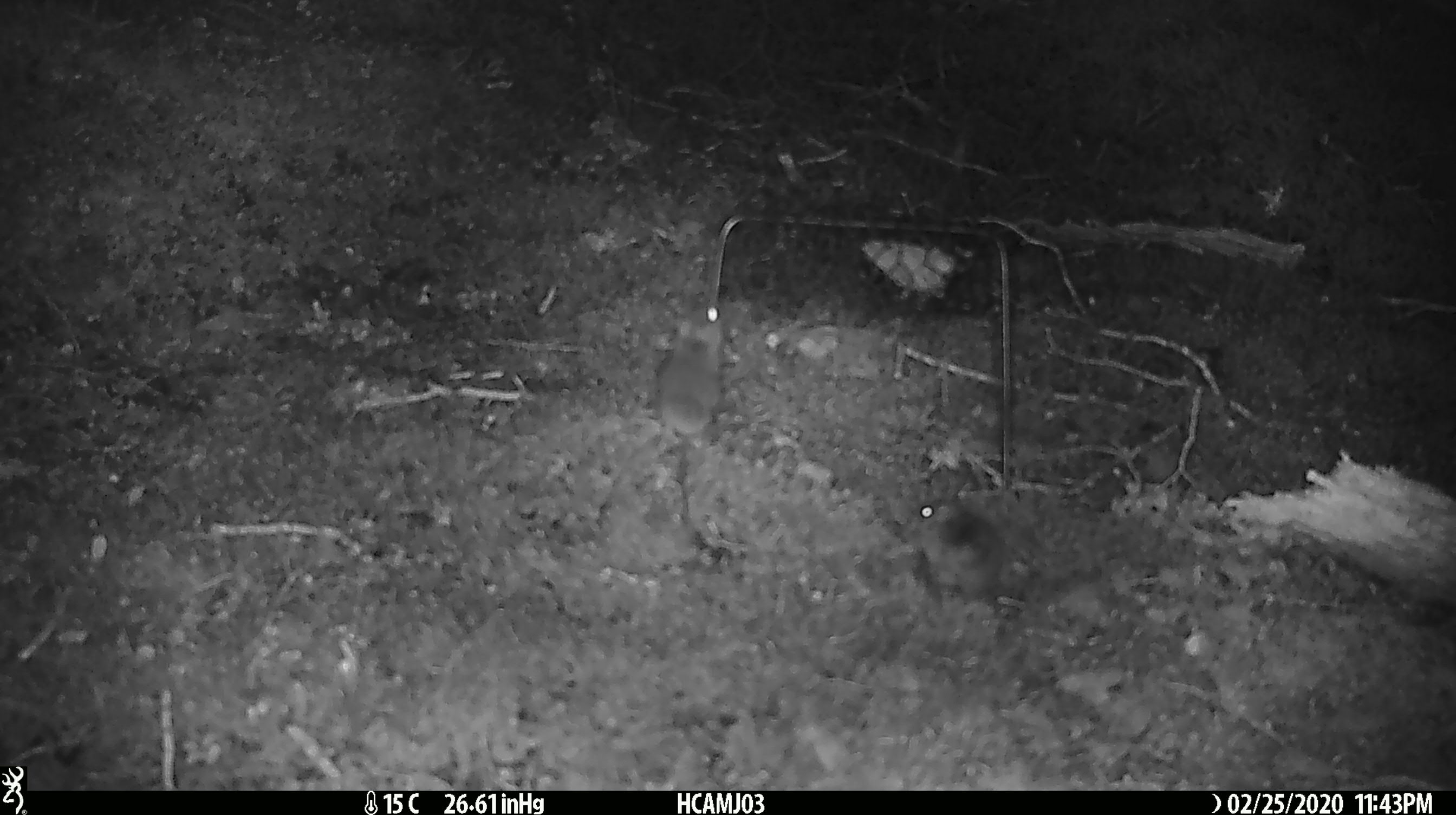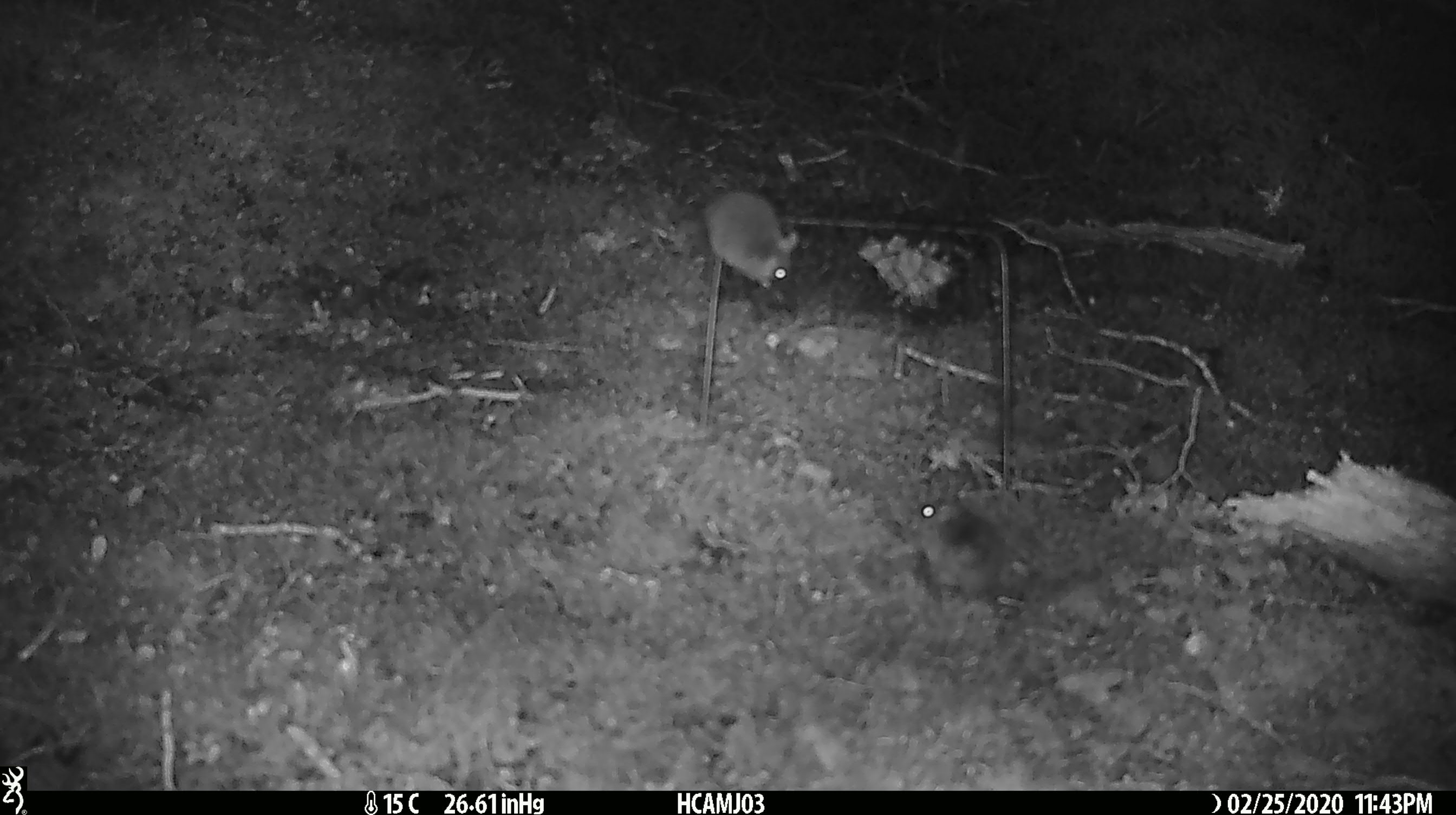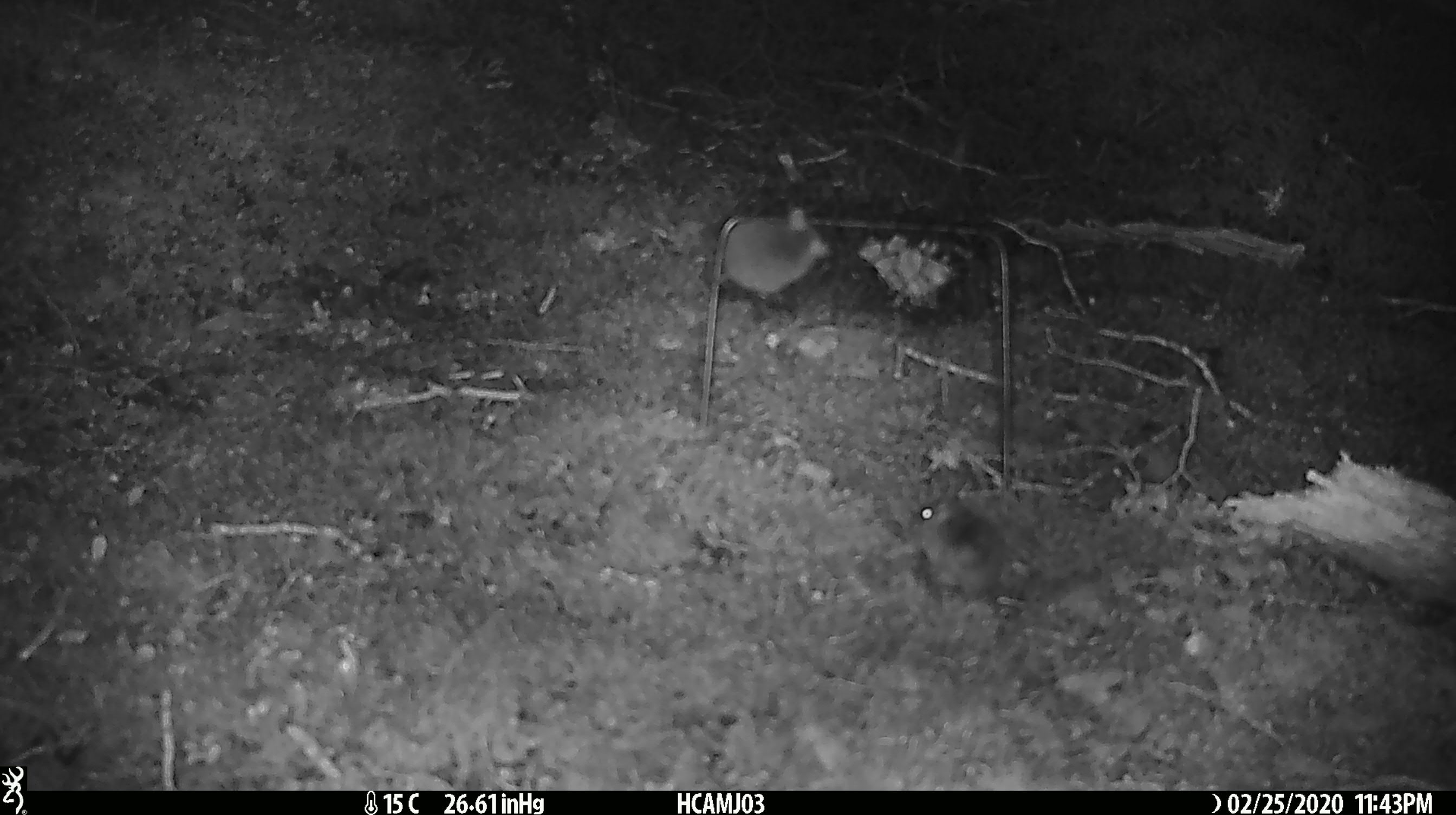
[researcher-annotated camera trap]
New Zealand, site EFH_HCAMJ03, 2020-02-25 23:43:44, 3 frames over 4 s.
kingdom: Animalia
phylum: Chordata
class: Mammalia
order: Rodentia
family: Muridae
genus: Mus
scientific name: Mus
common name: mouse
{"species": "mouse (Mus)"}